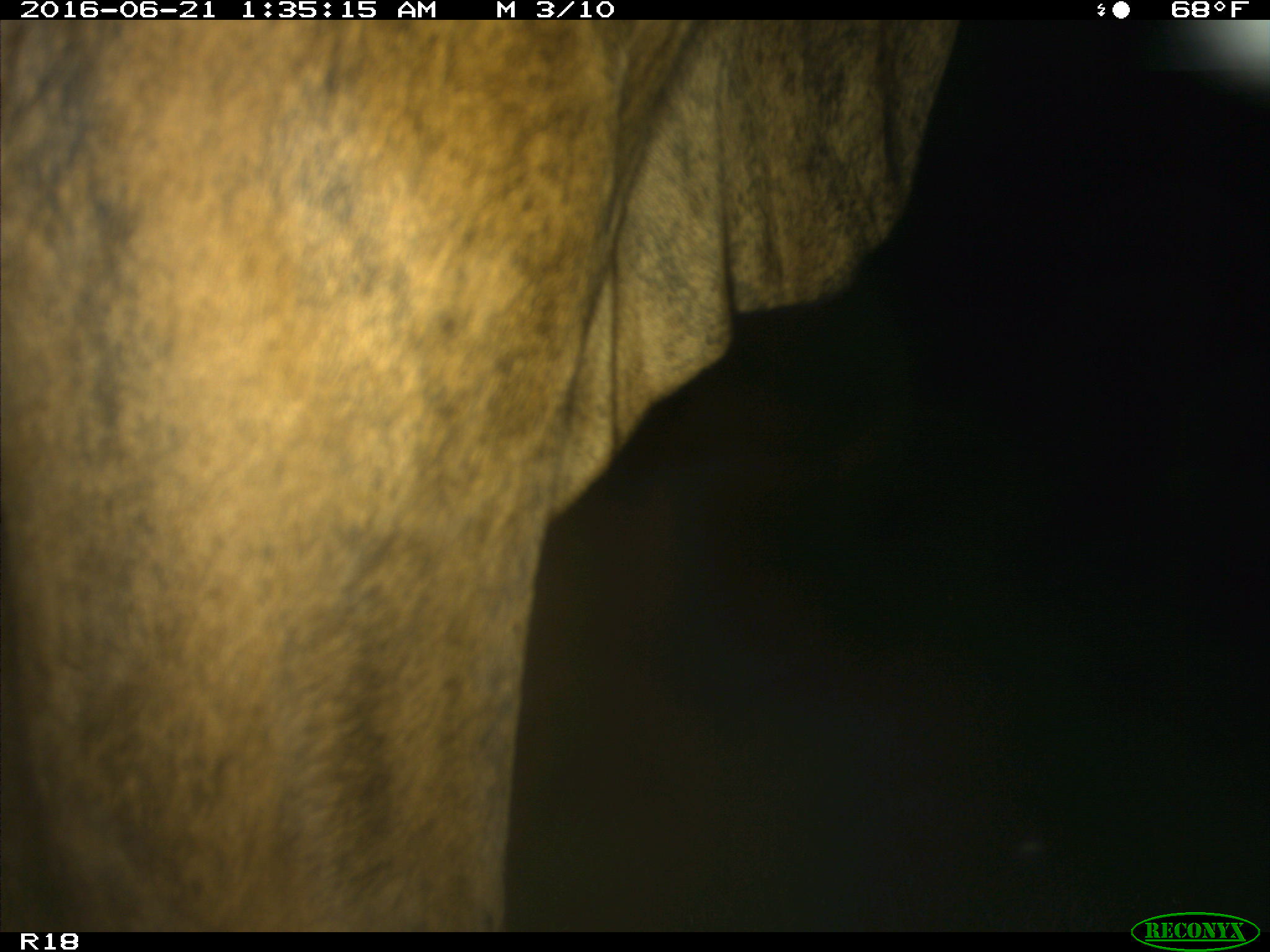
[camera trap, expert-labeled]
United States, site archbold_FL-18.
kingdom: Animalia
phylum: Chordata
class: Mammalia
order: Artiodactyla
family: Bovidae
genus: Bos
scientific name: Bos taurus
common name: domestic cow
Bos taurus (domestic cow).